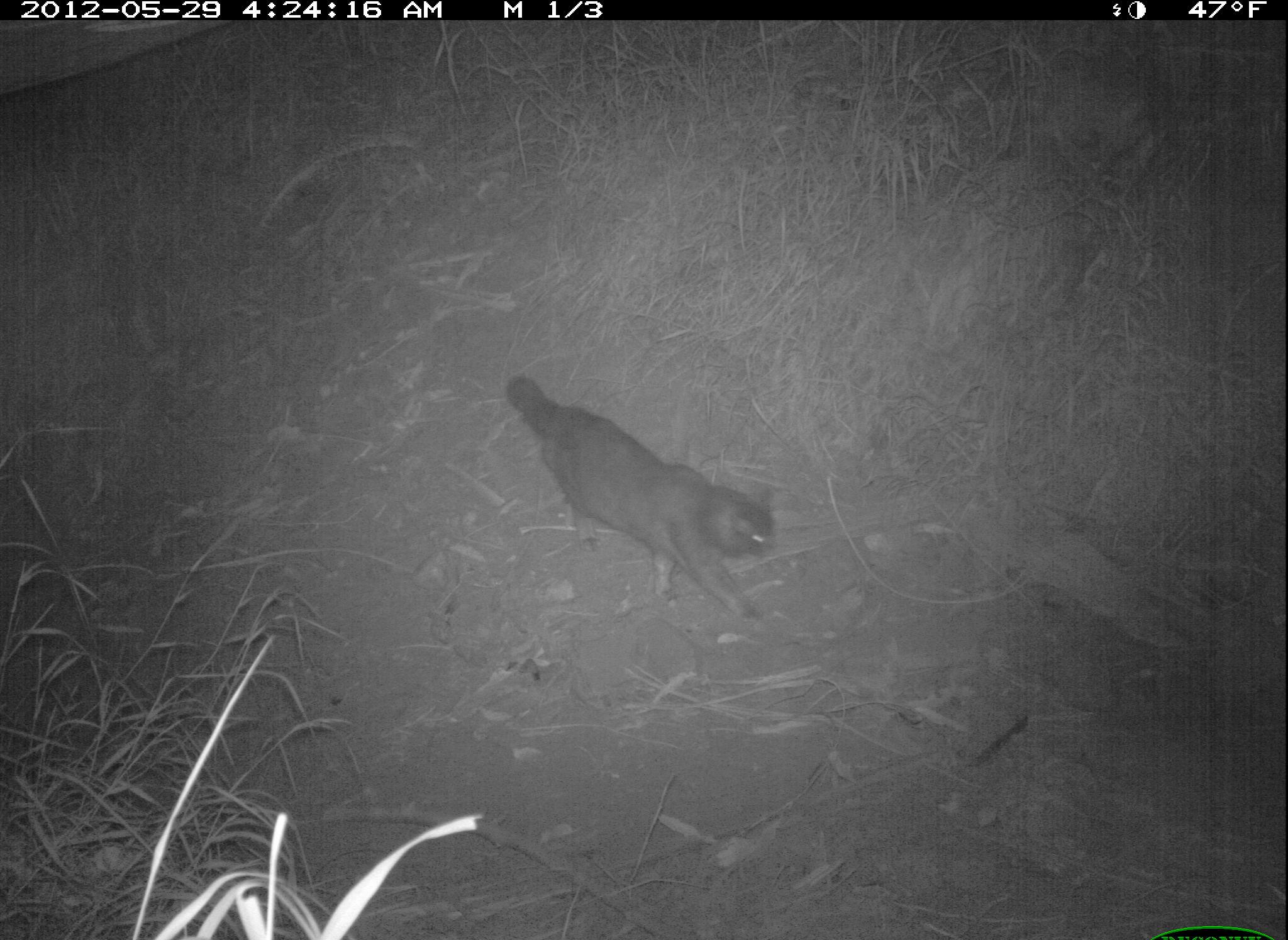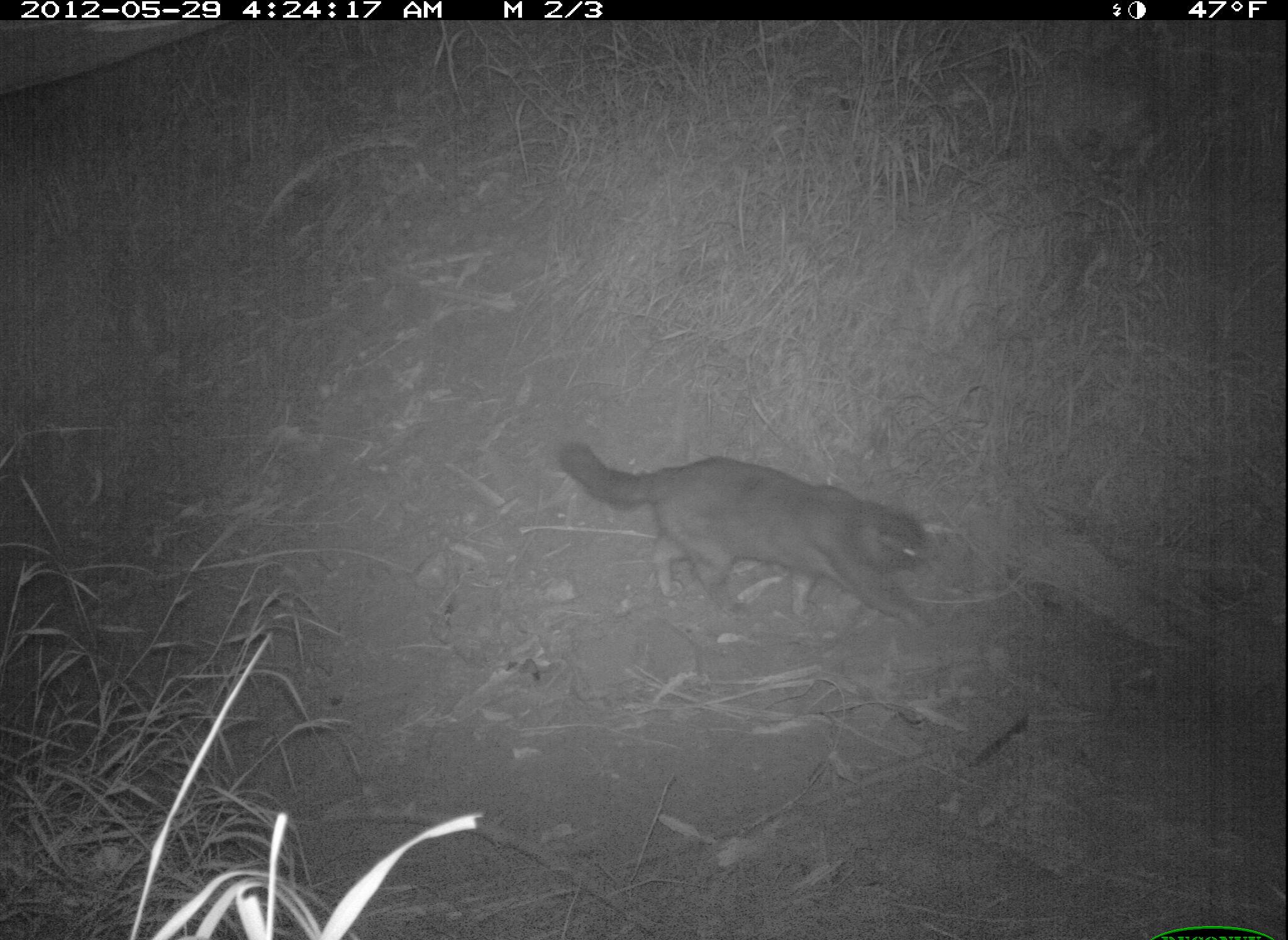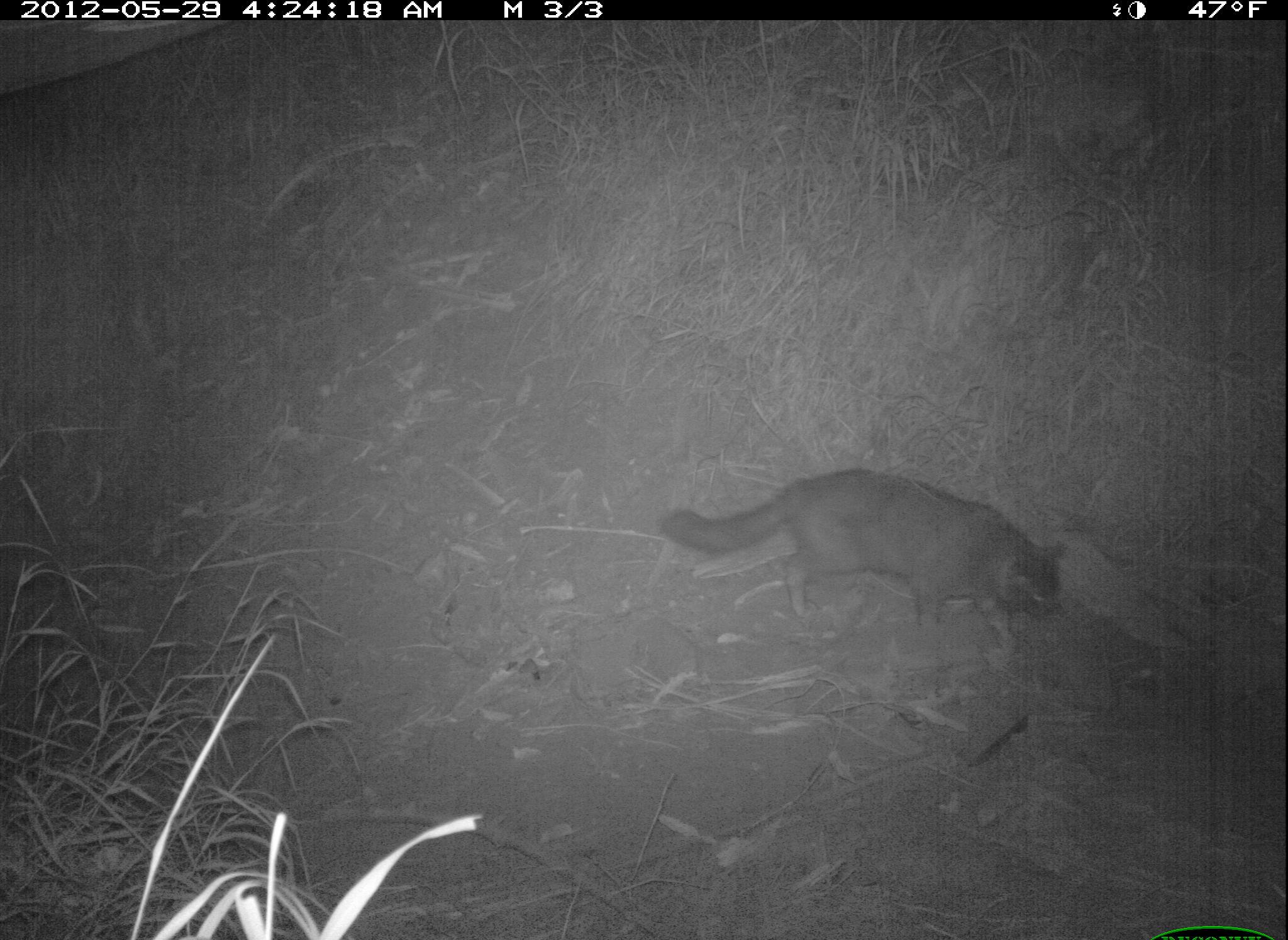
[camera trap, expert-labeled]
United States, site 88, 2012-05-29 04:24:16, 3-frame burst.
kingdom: Animalia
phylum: Chordata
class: Mammalia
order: Carnivora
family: Felidae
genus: Felis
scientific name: Felis catus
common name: cat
Cat (Felis catus).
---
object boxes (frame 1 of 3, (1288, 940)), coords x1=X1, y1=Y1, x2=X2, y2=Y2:
cat: x1=467, y1=321, x2=845, y2=630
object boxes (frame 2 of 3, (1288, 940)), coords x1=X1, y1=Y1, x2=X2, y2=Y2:
cat: x1=551, y1=424, x2=961, y2=644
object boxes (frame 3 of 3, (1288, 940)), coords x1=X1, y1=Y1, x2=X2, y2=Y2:
cat: x1=623, y1=411, x2=1127, y2=789